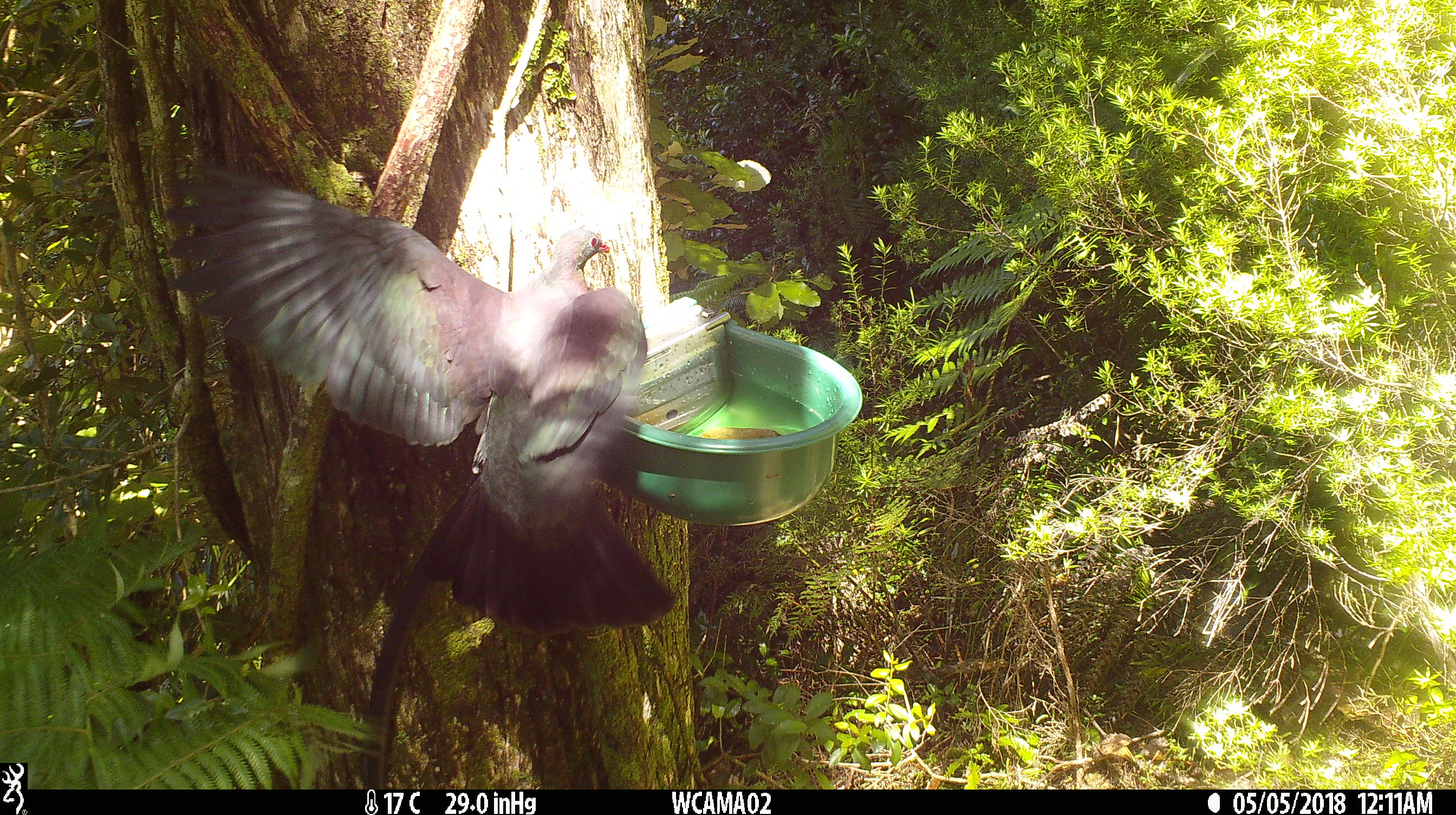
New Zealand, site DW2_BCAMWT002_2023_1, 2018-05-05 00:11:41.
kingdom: Animalia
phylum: Chordata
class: Aves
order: Columbiformes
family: Columbidae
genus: Hemiphaga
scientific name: Hemiphaga novaeseelandiae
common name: new zealand pigeon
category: kereru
Kereru (new zealand pigeon) (Hemiphaga novaeseelandiae).